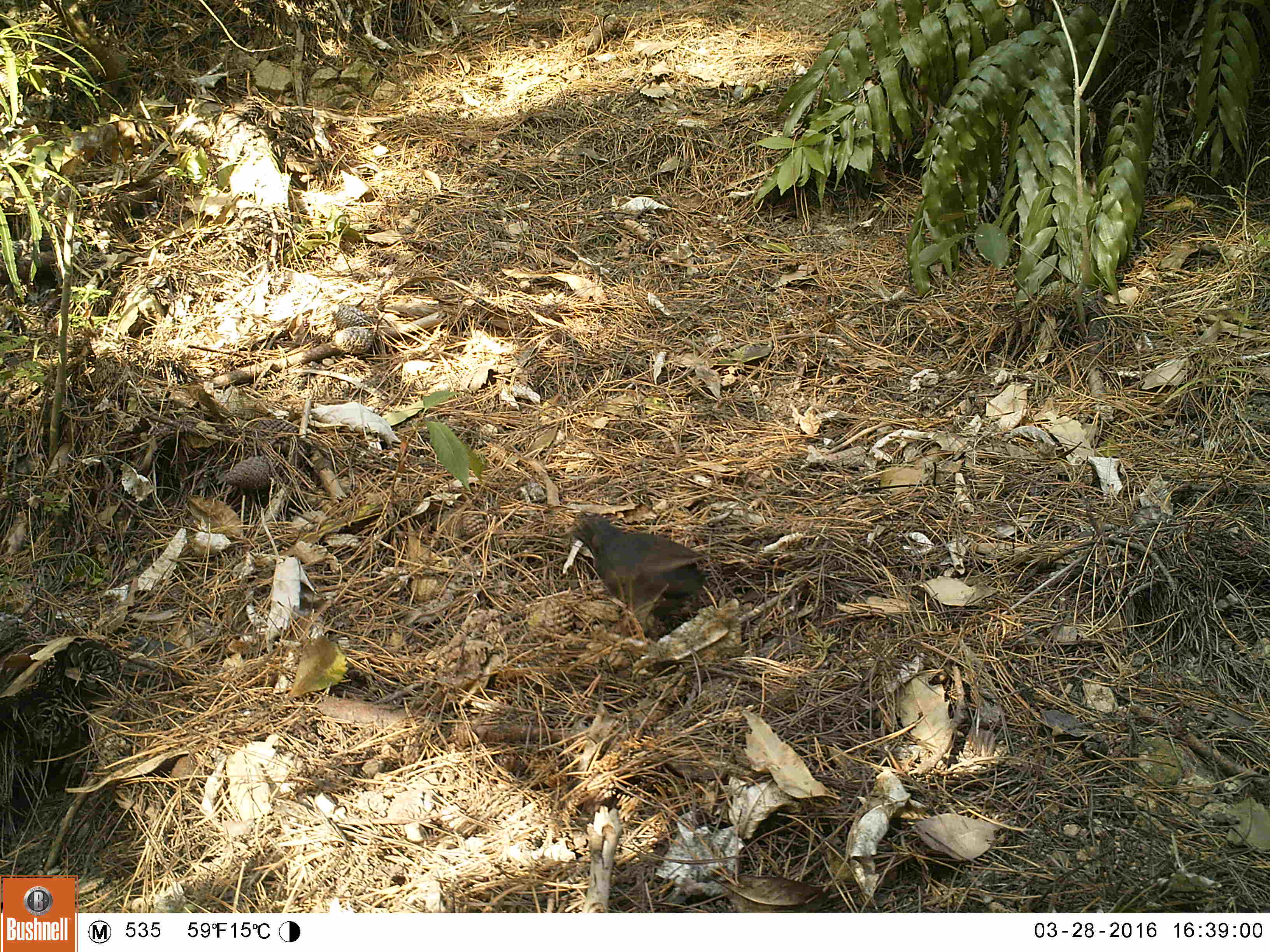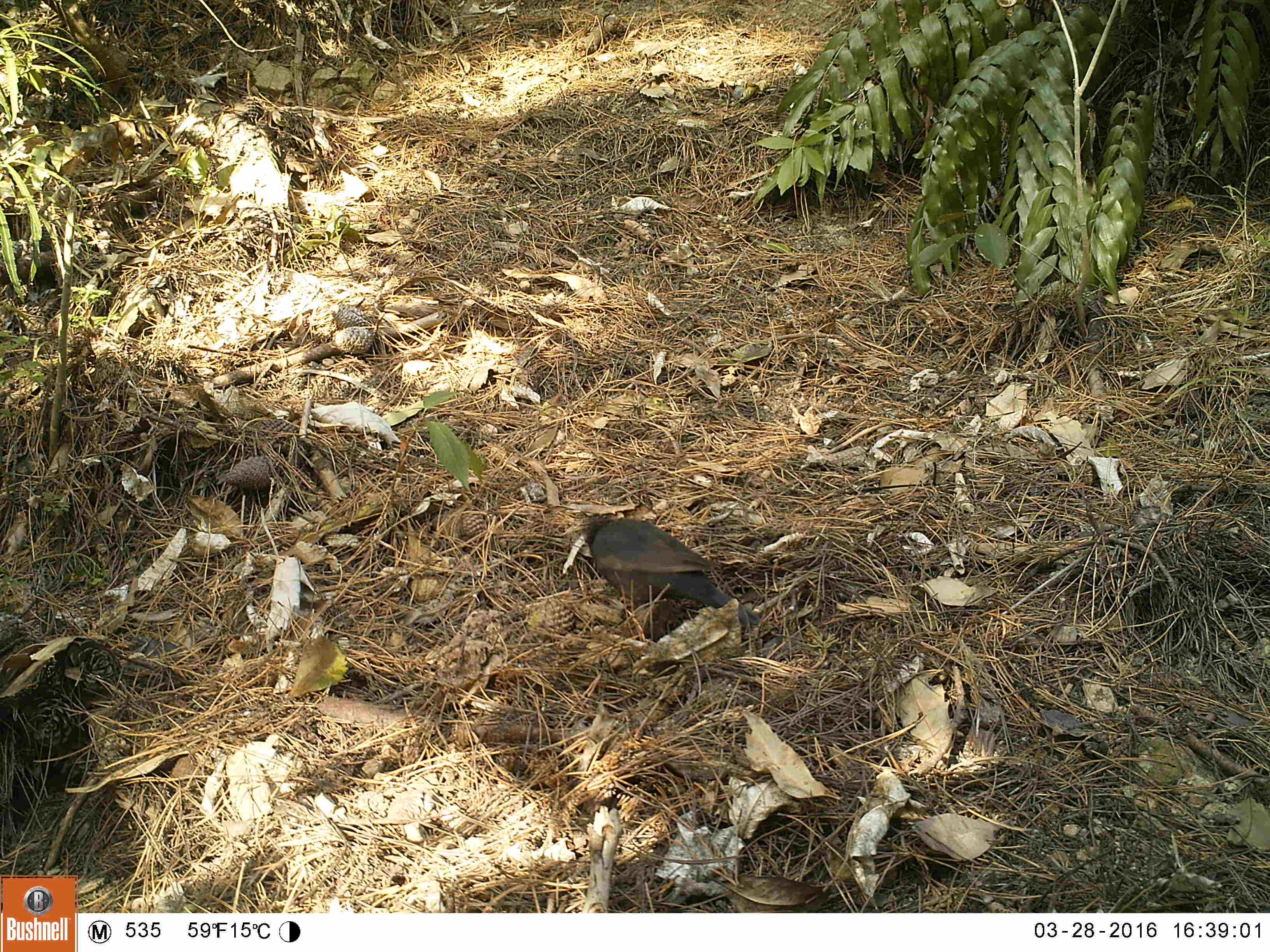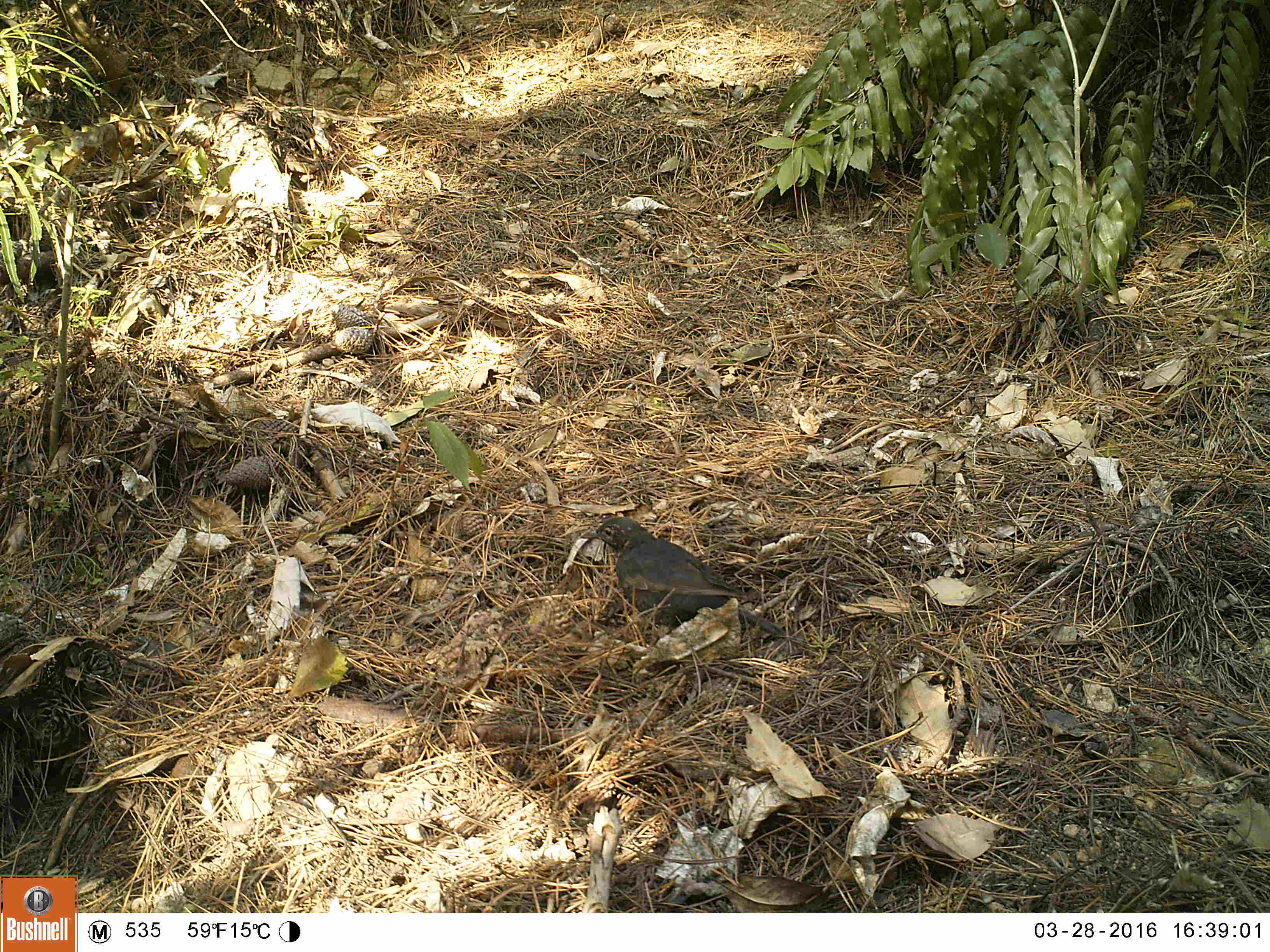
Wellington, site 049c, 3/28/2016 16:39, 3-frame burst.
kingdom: Animalia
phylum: Chordata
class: Aves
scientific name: Aves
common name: bird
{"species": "bird (Aves)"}